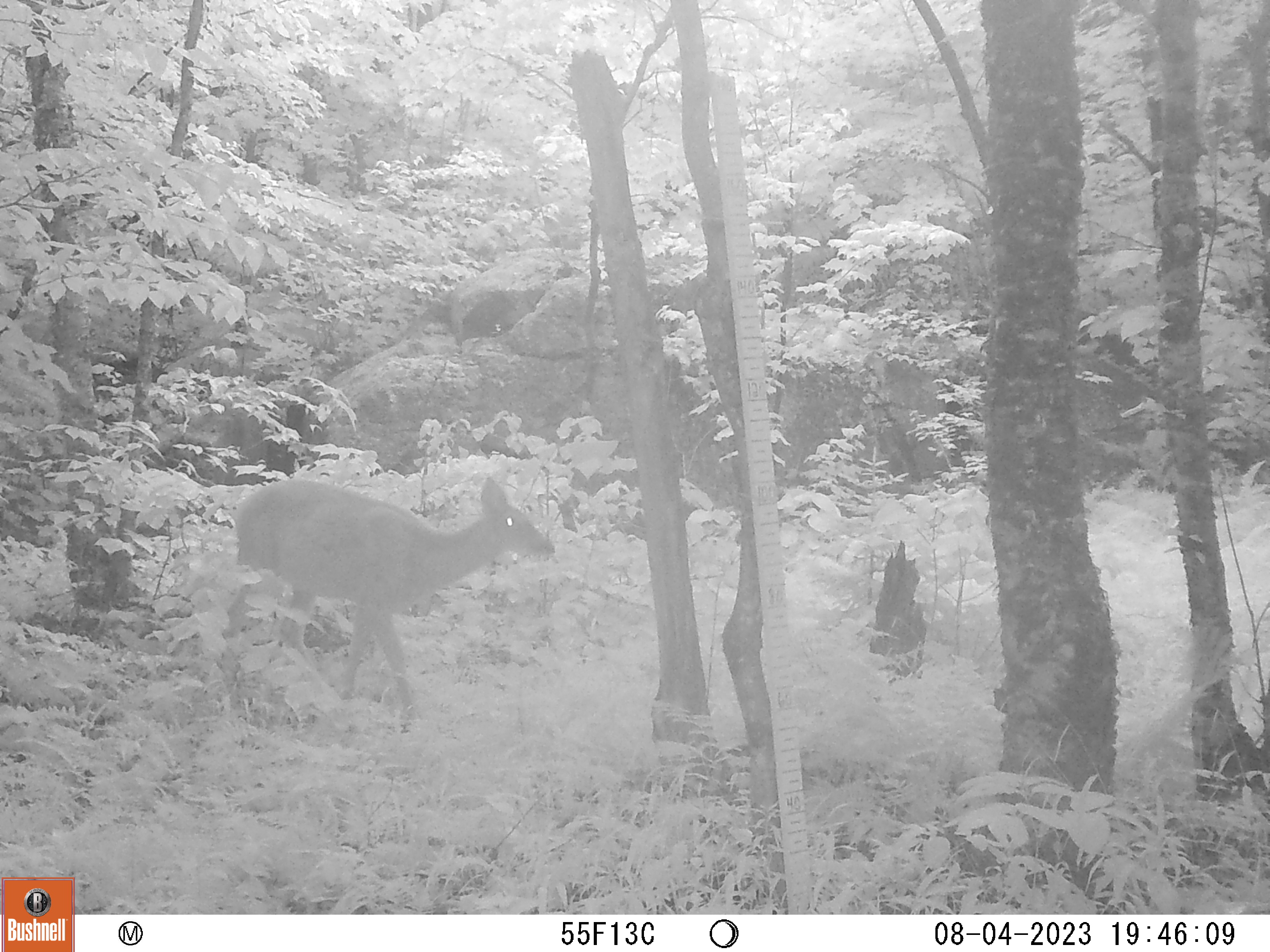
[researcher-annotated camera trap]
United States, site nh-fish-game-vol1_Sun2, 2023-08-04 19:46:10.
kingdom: Animalia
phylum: Chordata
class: Mammalia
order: Artiodactyla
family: Cervidae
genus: Odocoileus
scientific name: Odocoileus virginianus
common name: white-tailed deer